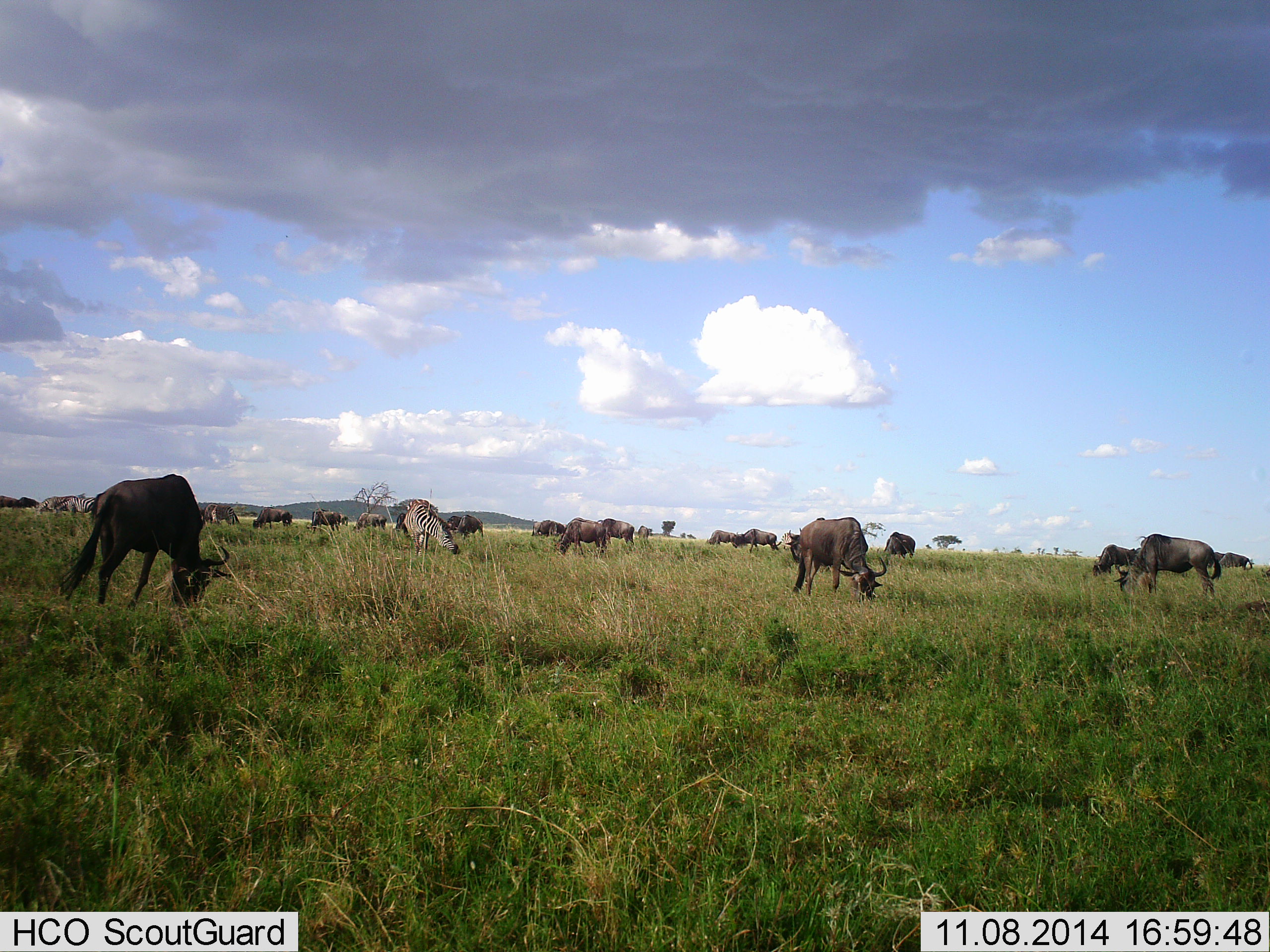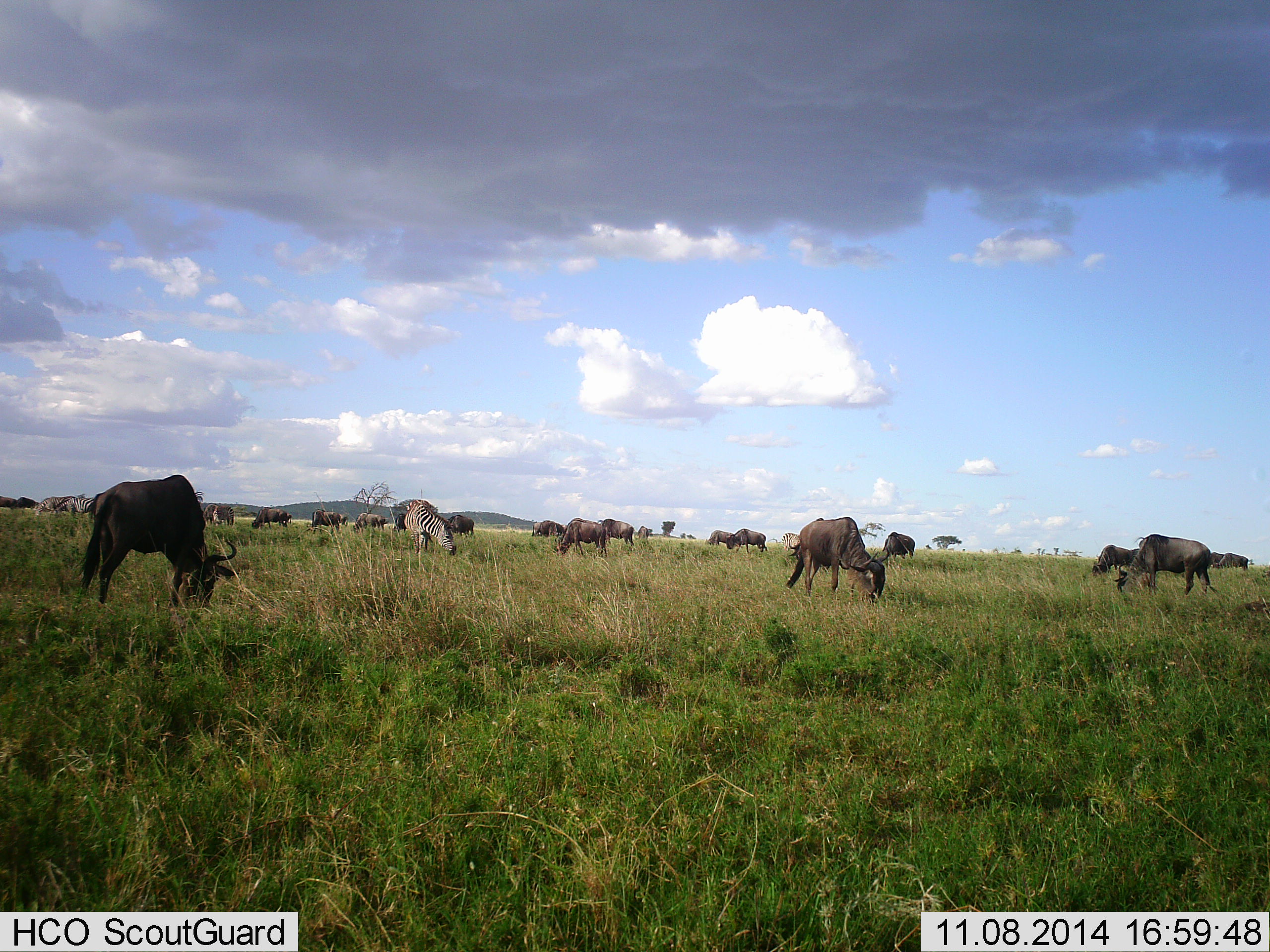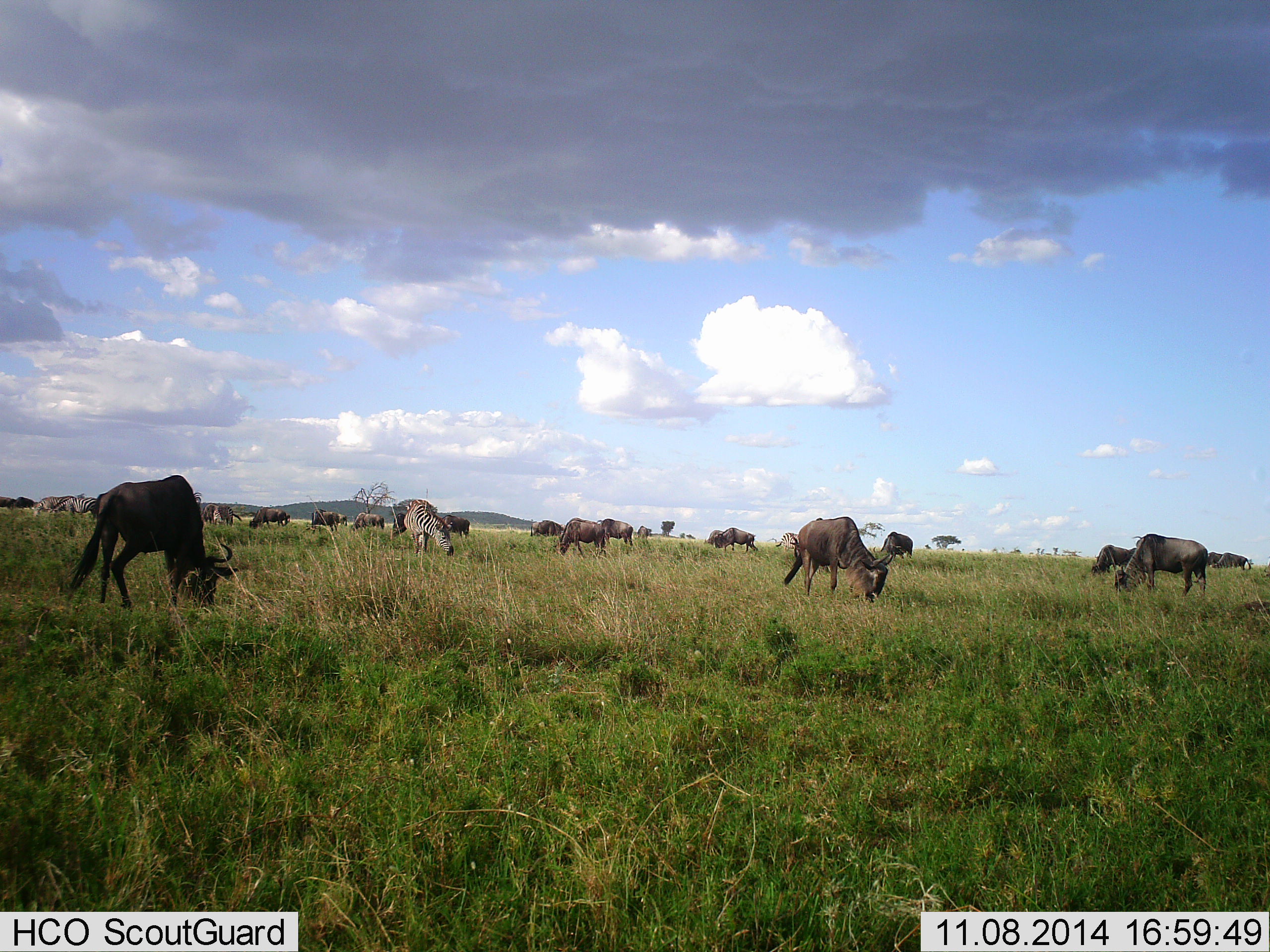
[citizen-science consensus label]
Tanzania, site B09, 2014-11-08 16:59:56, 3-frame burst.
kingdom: Animalia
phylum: Chordata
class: Mammalia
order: Artiodactyla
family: Bovidae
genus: Connochaetes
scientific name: Connochaetes taurinus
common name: blue wildebeest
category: wildebeest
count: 11-50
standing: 55%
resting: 0%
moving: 36%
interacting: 0%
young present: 0%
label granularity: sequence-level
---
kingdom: Animalia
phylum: Chordata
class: Mammalia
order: Perissodactyla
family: Equidae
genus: Equus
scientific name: Equus quagga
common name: plains zebra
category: zebra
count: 1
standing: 20%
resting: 0%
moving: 0%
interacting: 0%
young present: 0%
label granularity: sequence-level